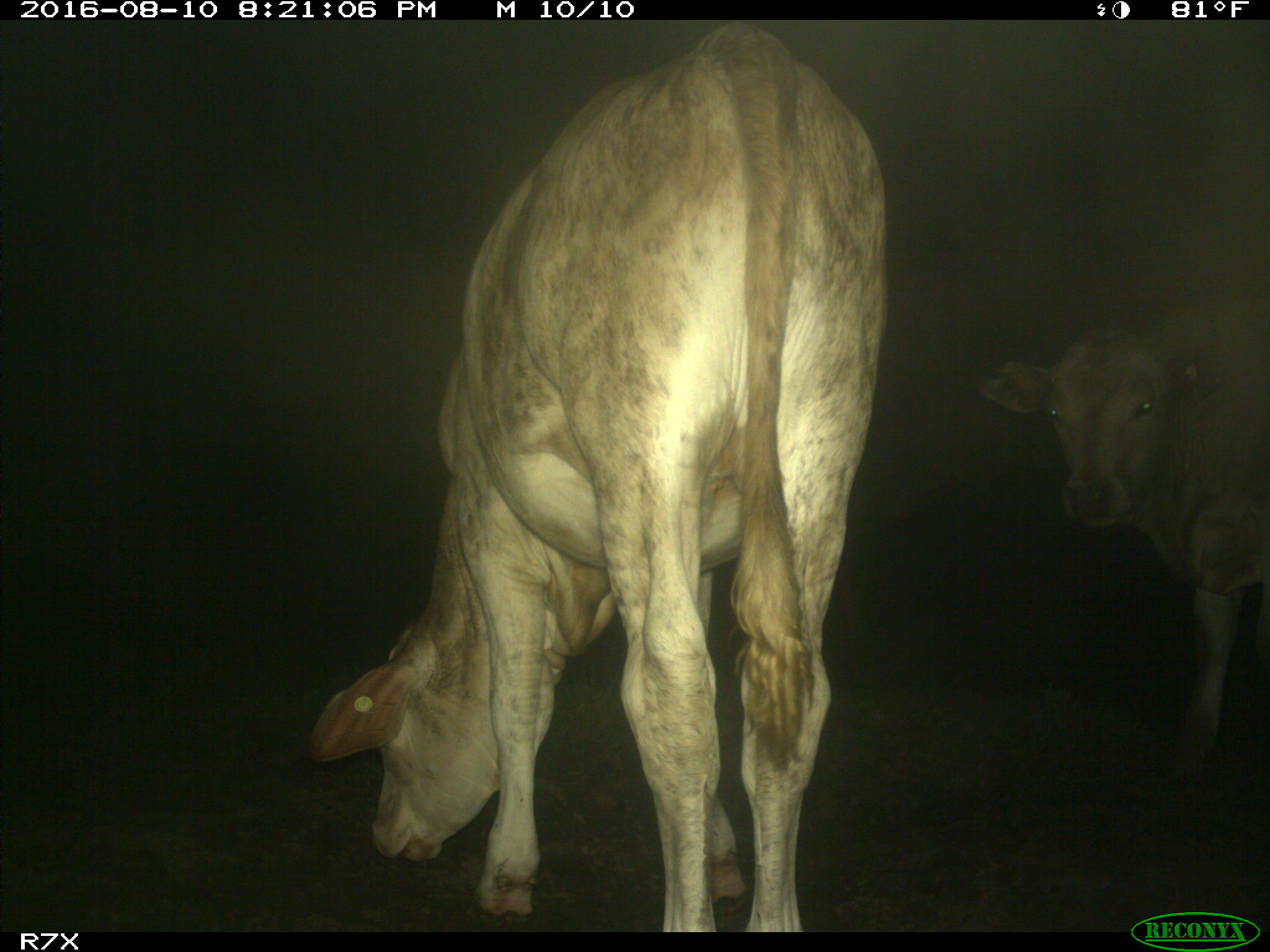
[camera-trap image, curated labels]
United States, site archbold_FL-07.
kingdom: Animalia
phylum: Chordata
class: Mammalia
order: Artiodactyla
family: Bovidae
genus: Bos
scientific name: Bos taurus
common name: domestic cow